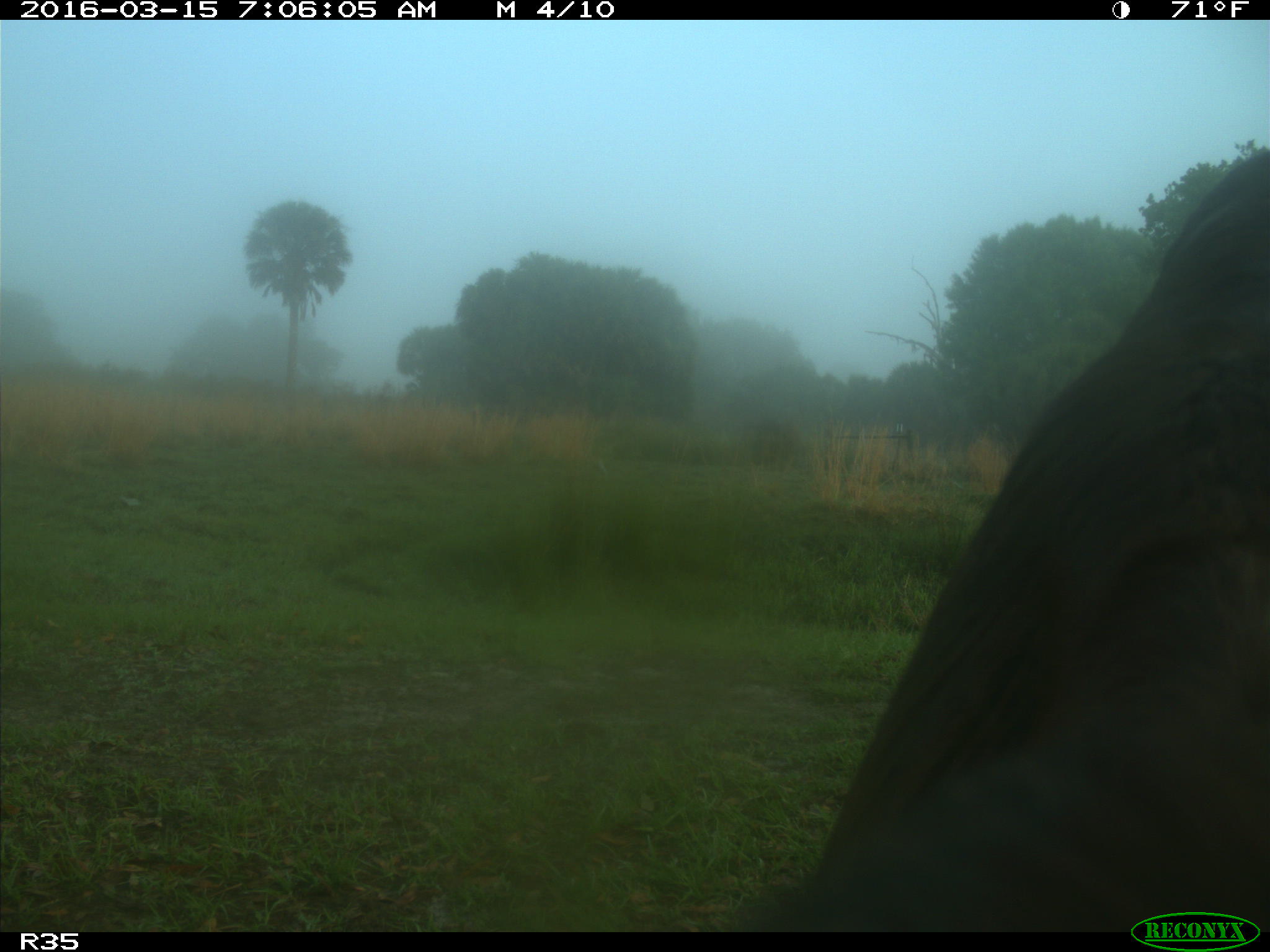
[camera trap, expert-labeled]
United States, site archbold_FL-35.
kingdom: Animalia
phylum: Chordata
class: Mammalia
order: Artiodactyla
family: Bovidae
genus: Bos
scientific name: Bos taurus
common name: domestic cow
Bos taurus (domestic cow).